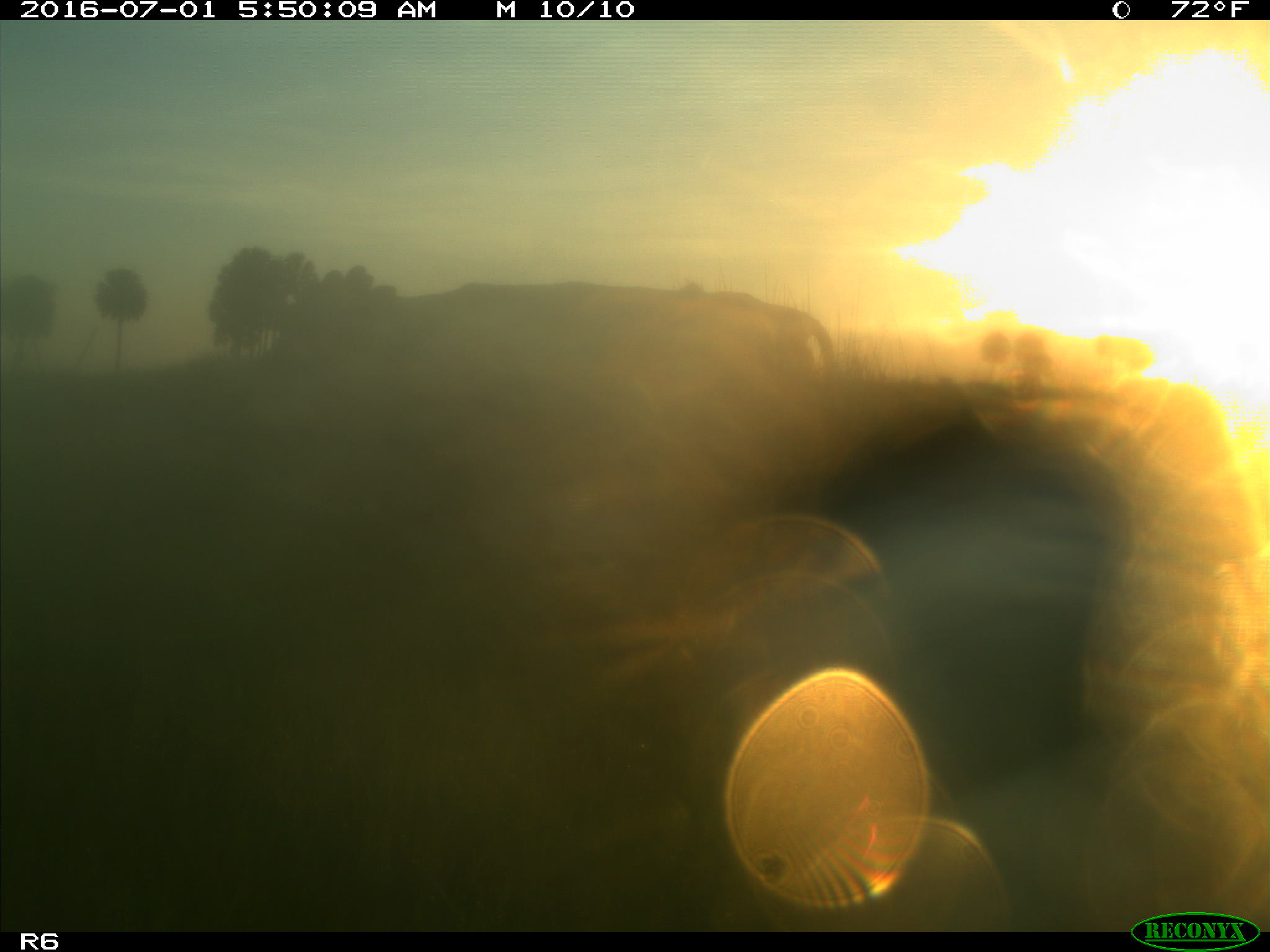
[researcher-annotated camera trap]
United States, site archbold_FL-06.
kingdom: Animalia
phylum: Chordata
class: Mammalia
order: Artiodactyla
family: Bovidae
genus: Bos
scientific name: Bos taurus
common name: domestic cow